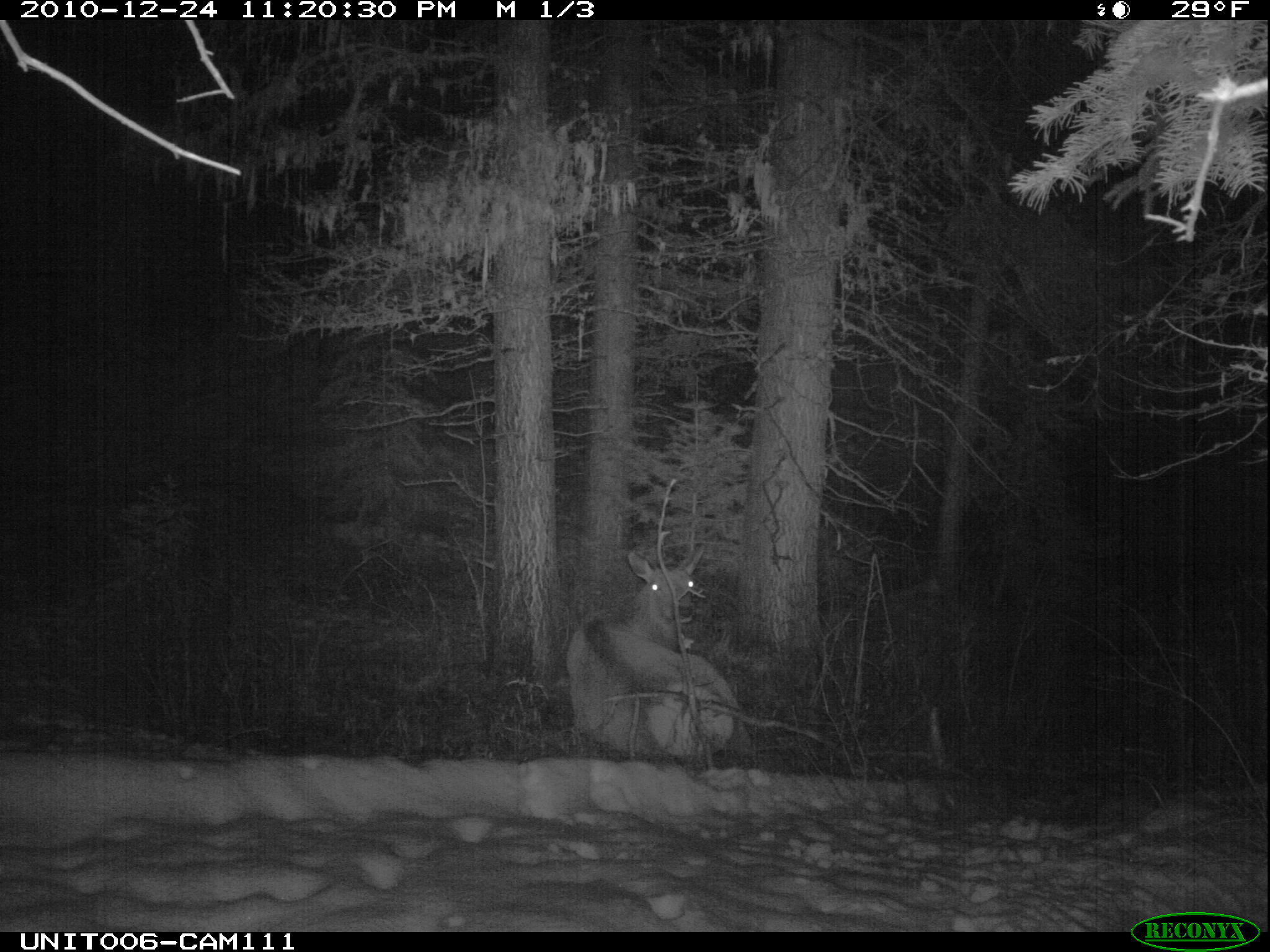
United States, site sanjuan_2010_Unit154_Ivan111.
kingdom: Animalia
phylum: Chordata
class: Mammalia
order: Artiodactyla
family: Cervidae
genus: Cervus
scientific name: Cervus elaphus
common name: red deer